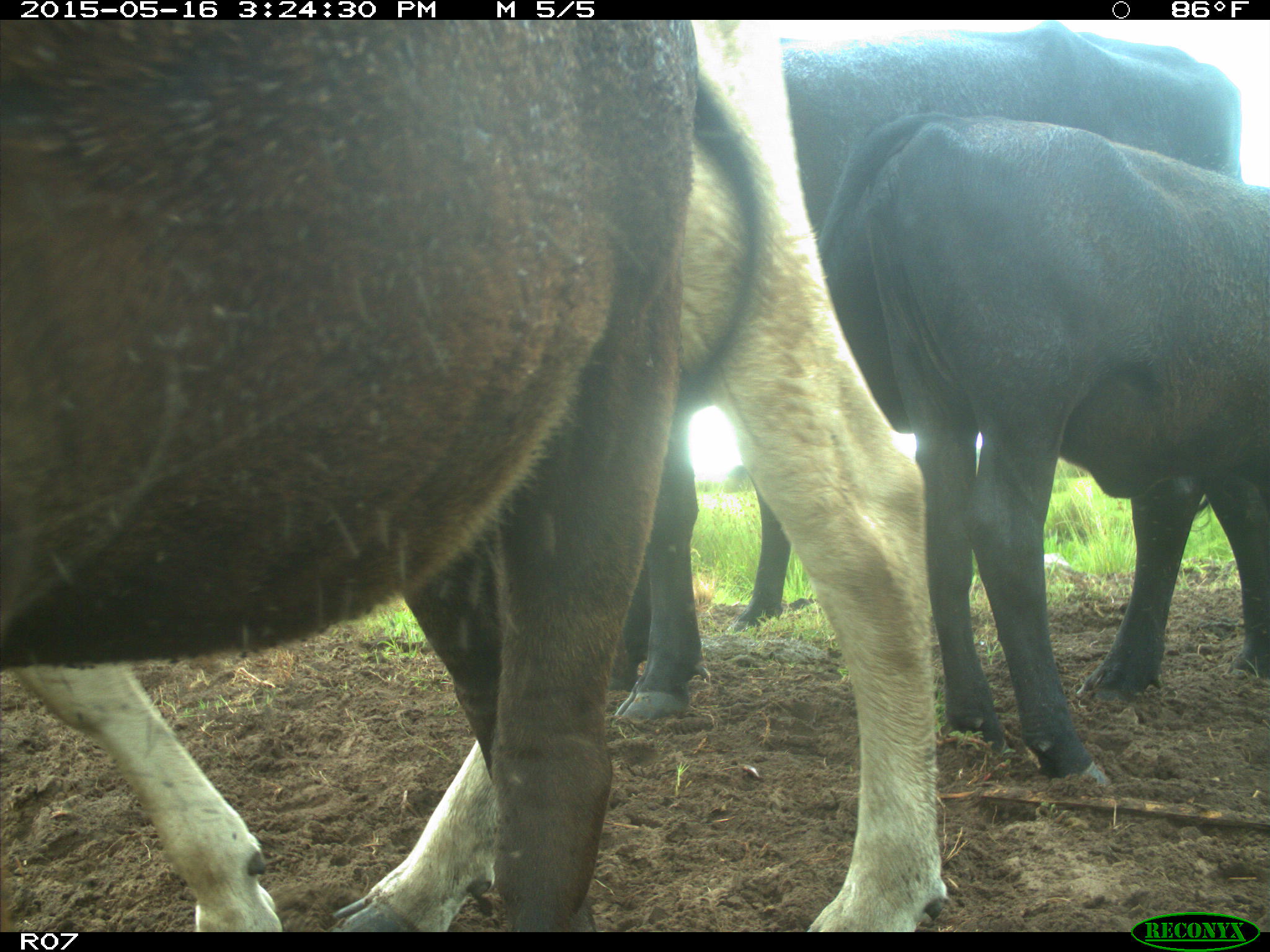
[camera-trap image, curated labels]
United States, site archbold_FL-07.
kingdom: Animalia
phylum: Chordata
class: Mammalia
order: Artiodactyla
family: Bovidae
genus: Bos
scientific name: Bos taurus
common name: domestic cow